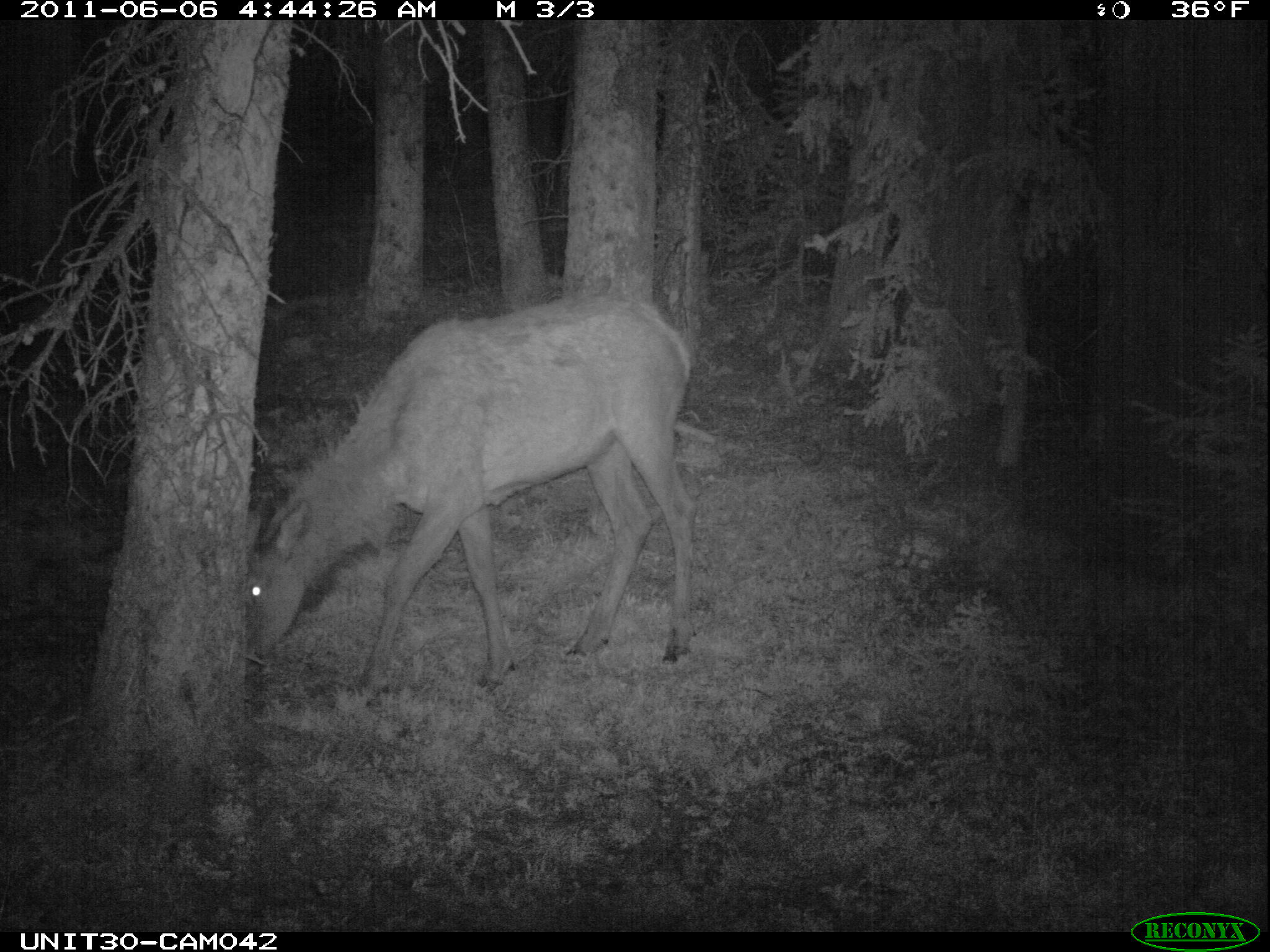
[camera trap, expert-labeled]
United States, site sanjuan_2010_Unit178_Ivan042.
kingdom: Animalia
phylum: Chordata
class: Mammalia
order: Artiodactyla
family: Cervidae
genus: Cervus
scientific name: Cervus elaphus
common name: red deer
Cervus elaphus (red deer).